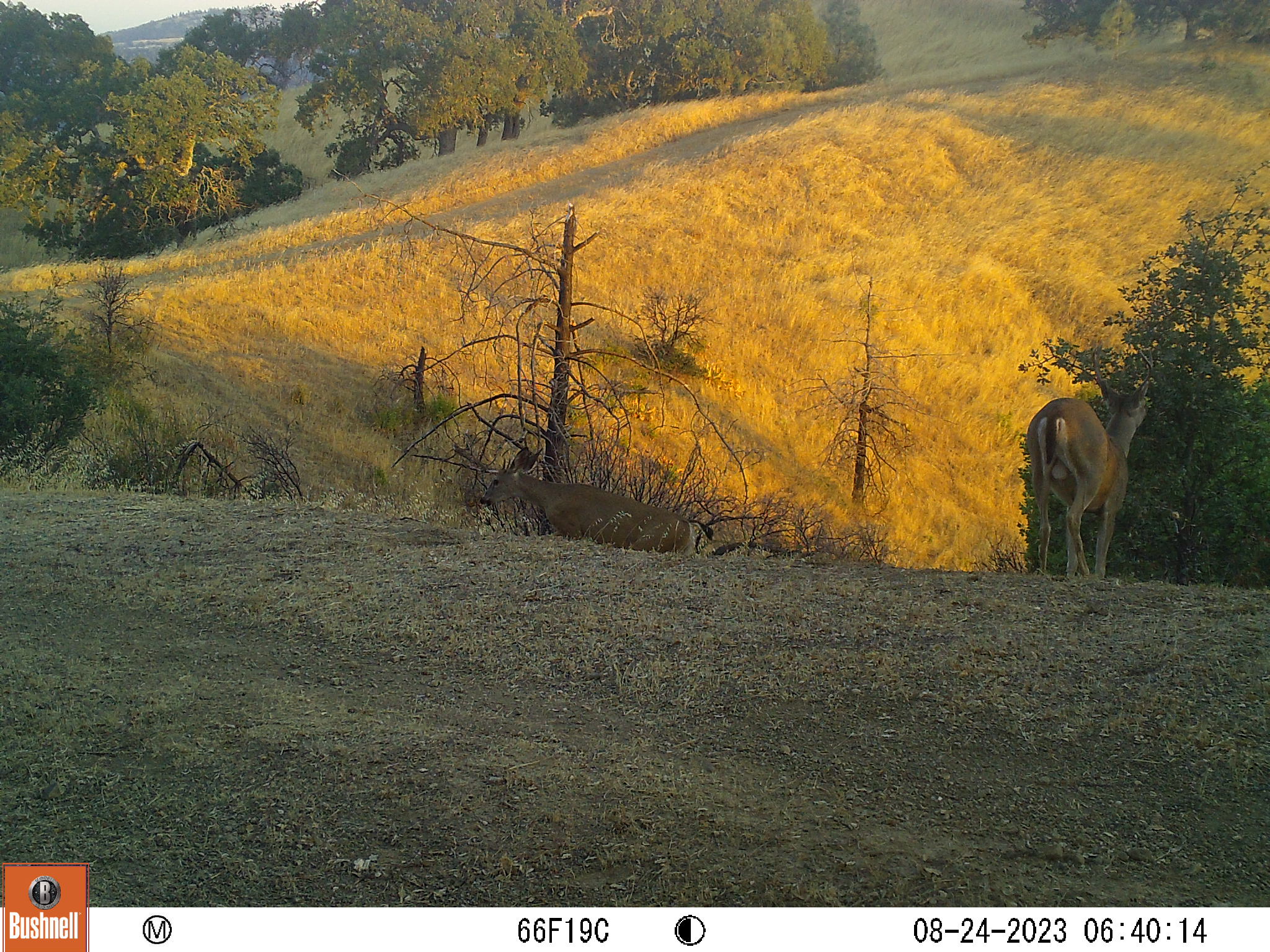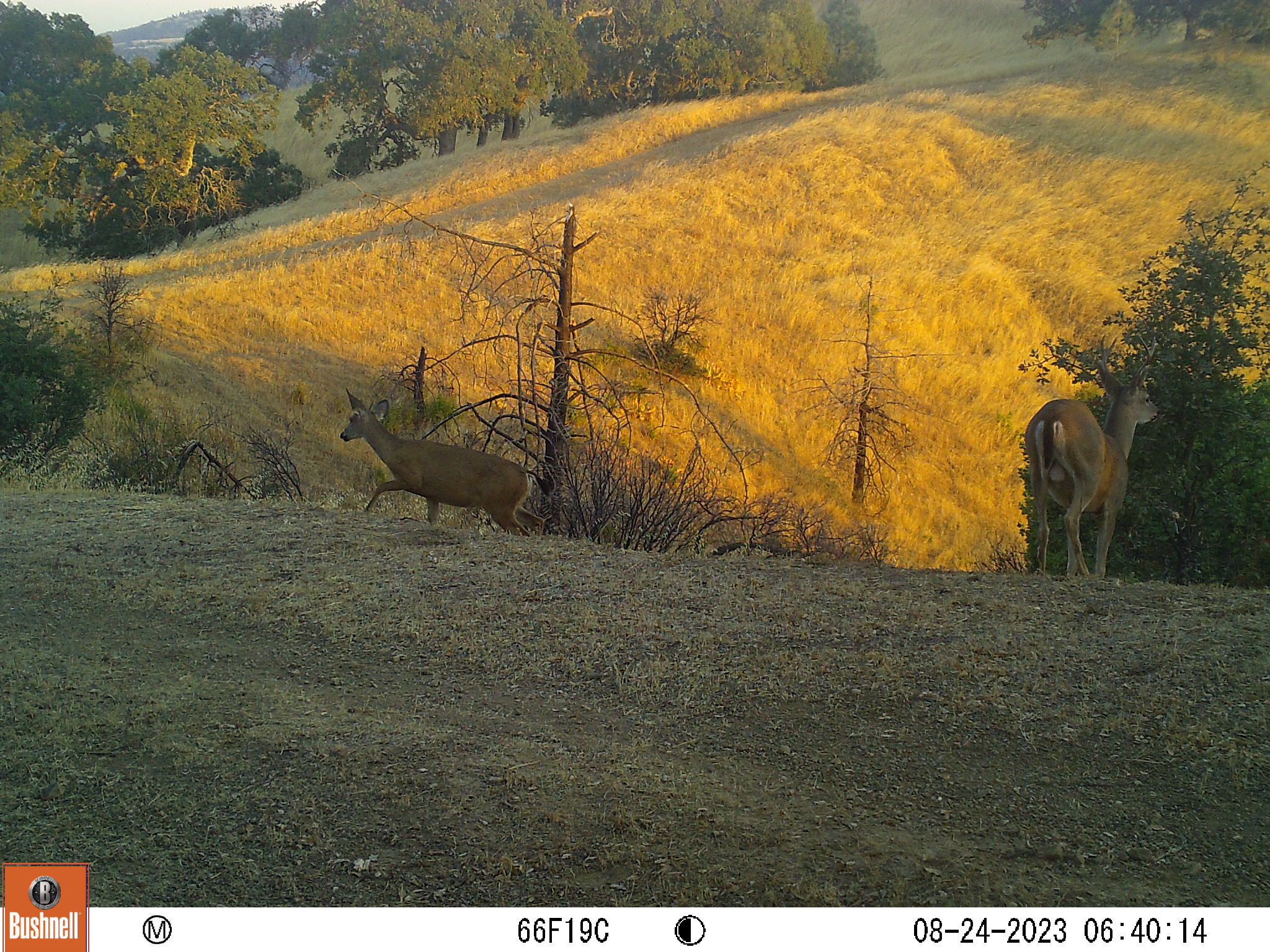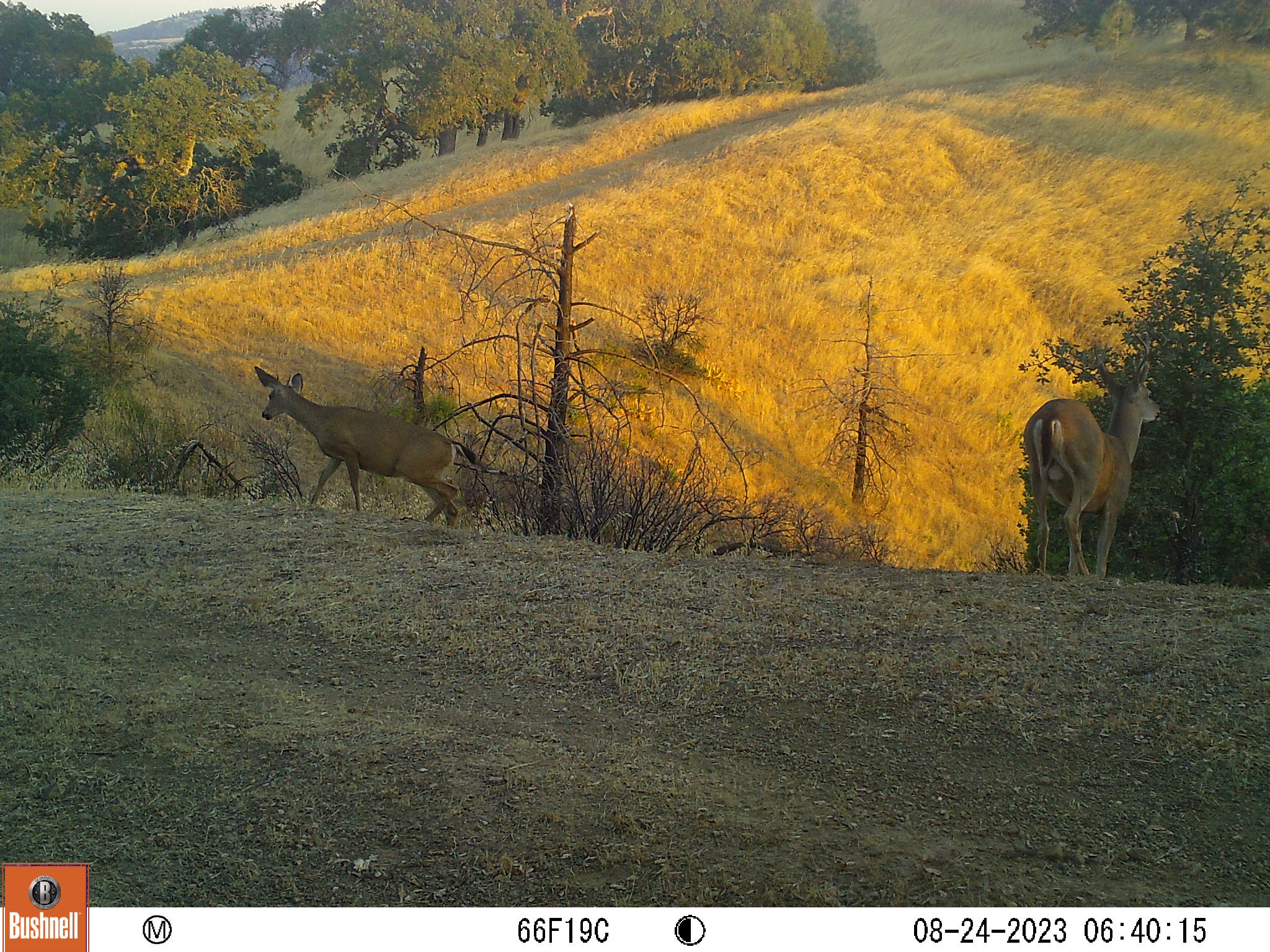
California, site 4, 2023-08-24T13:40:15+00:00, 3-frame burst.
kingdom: Animalia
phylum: Chordata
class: Mammalia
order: Artiodactyla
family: Cervidae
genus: Odocoileus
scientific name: Odocoileus hemionus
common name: mule deer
Mule deer (Odocoileus hemionus).